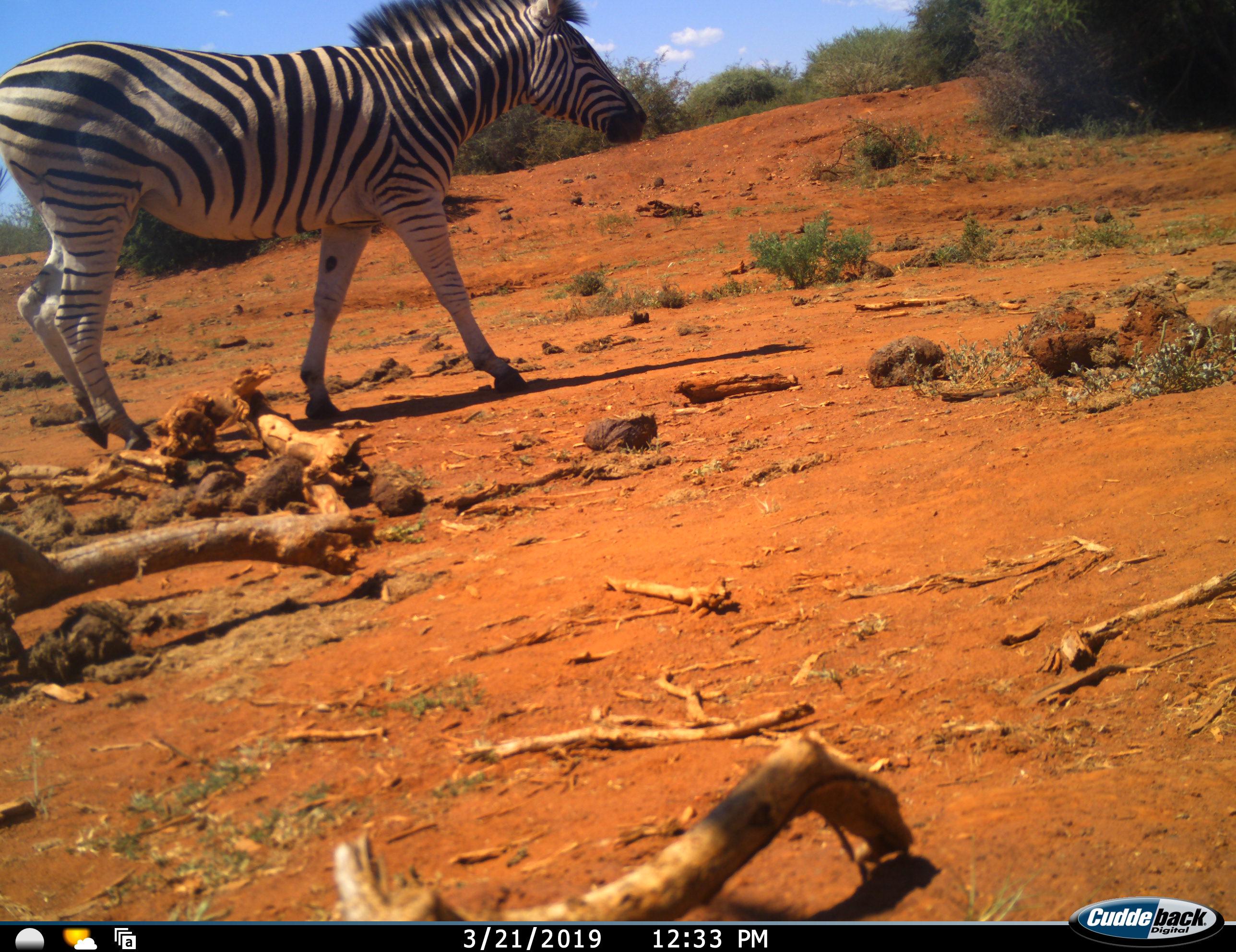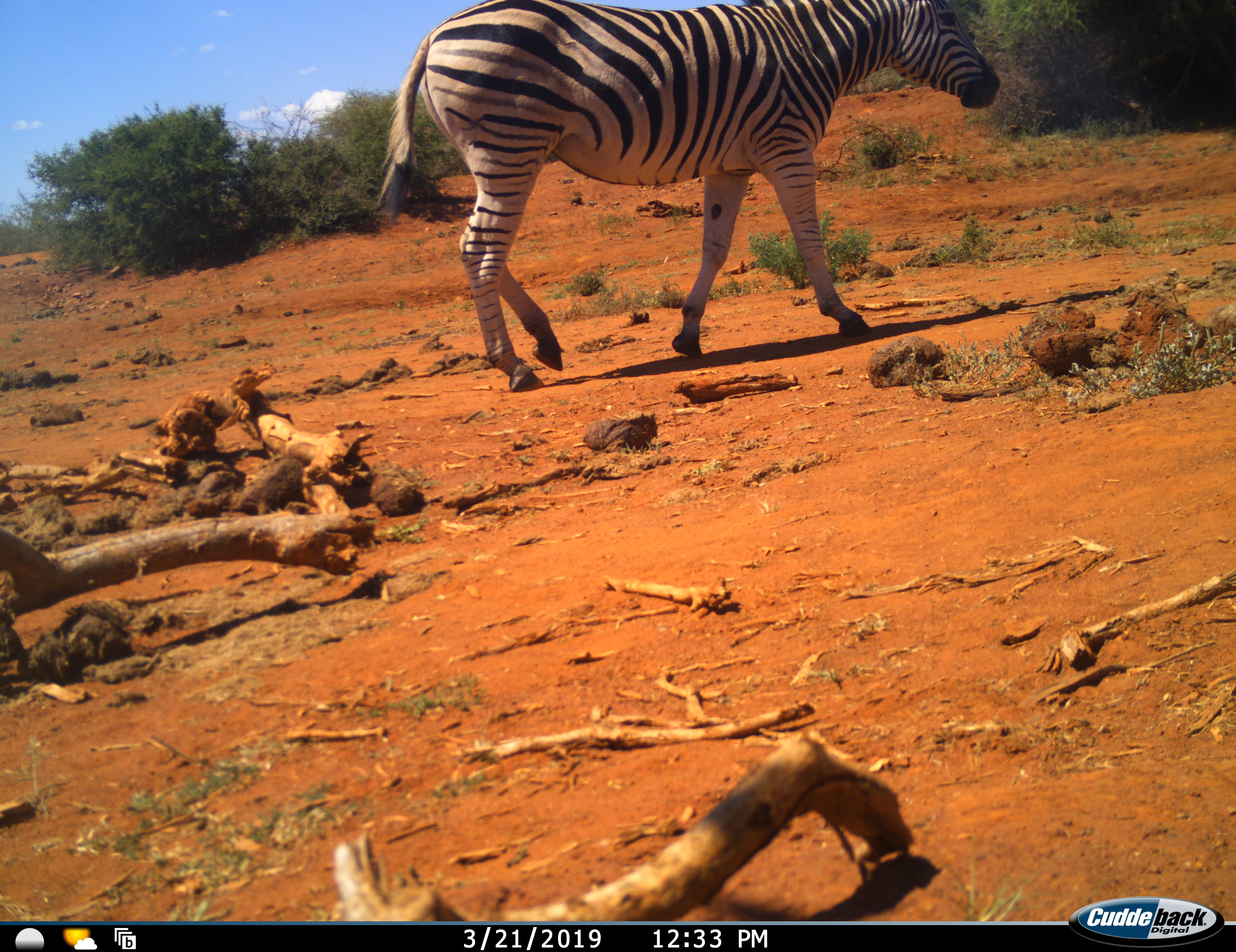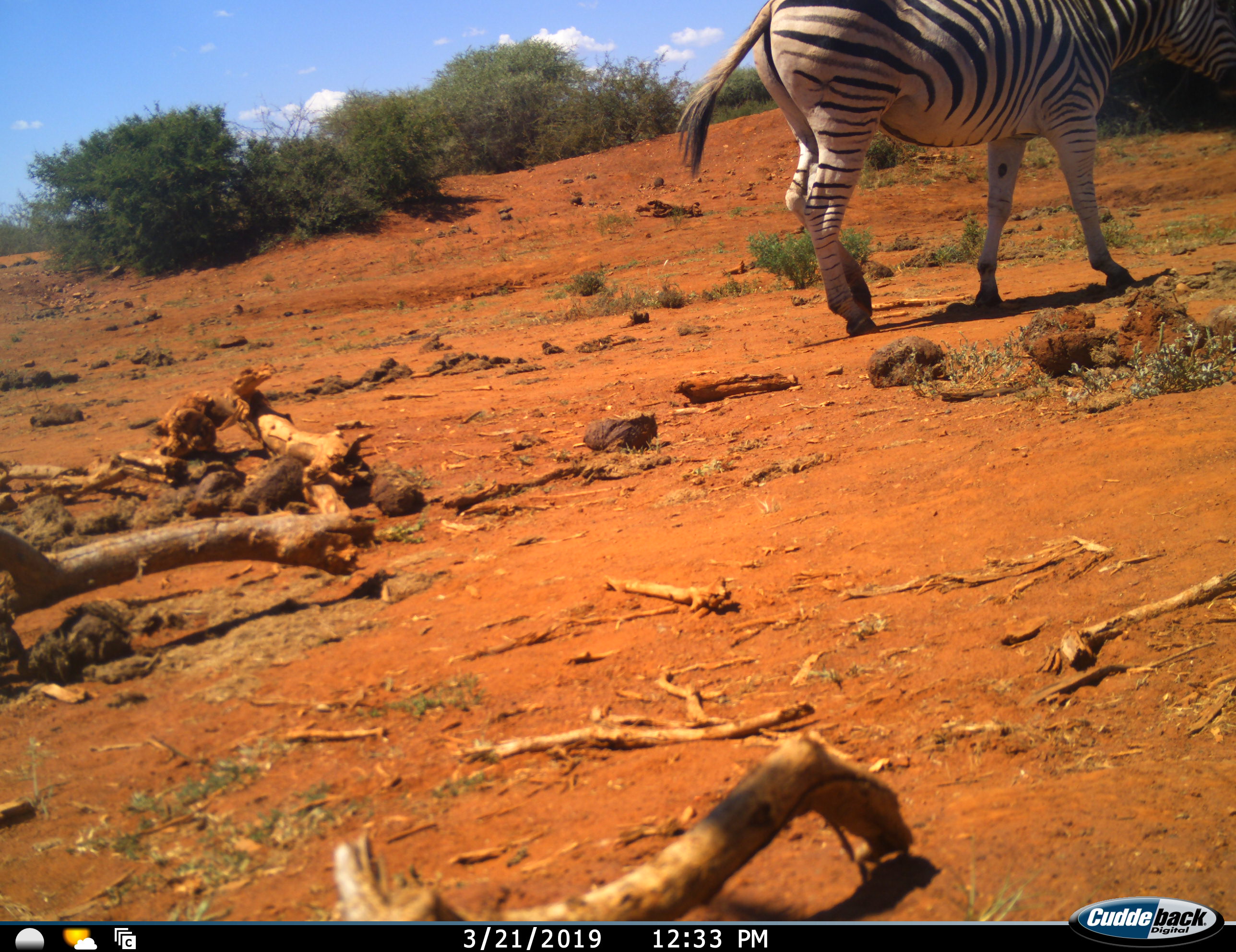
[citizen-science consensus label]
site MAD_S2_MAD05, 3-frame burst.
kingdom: Animalia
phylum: Chordata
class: Mammalia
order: Perissodactyla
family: Equidae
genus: Equus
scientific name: Equus quagga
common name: plains zebra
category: zebraplains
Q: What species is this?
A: Zebraplains (plains zebra) (Equus quagga).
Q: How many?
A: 1.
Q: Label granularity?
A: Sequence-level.